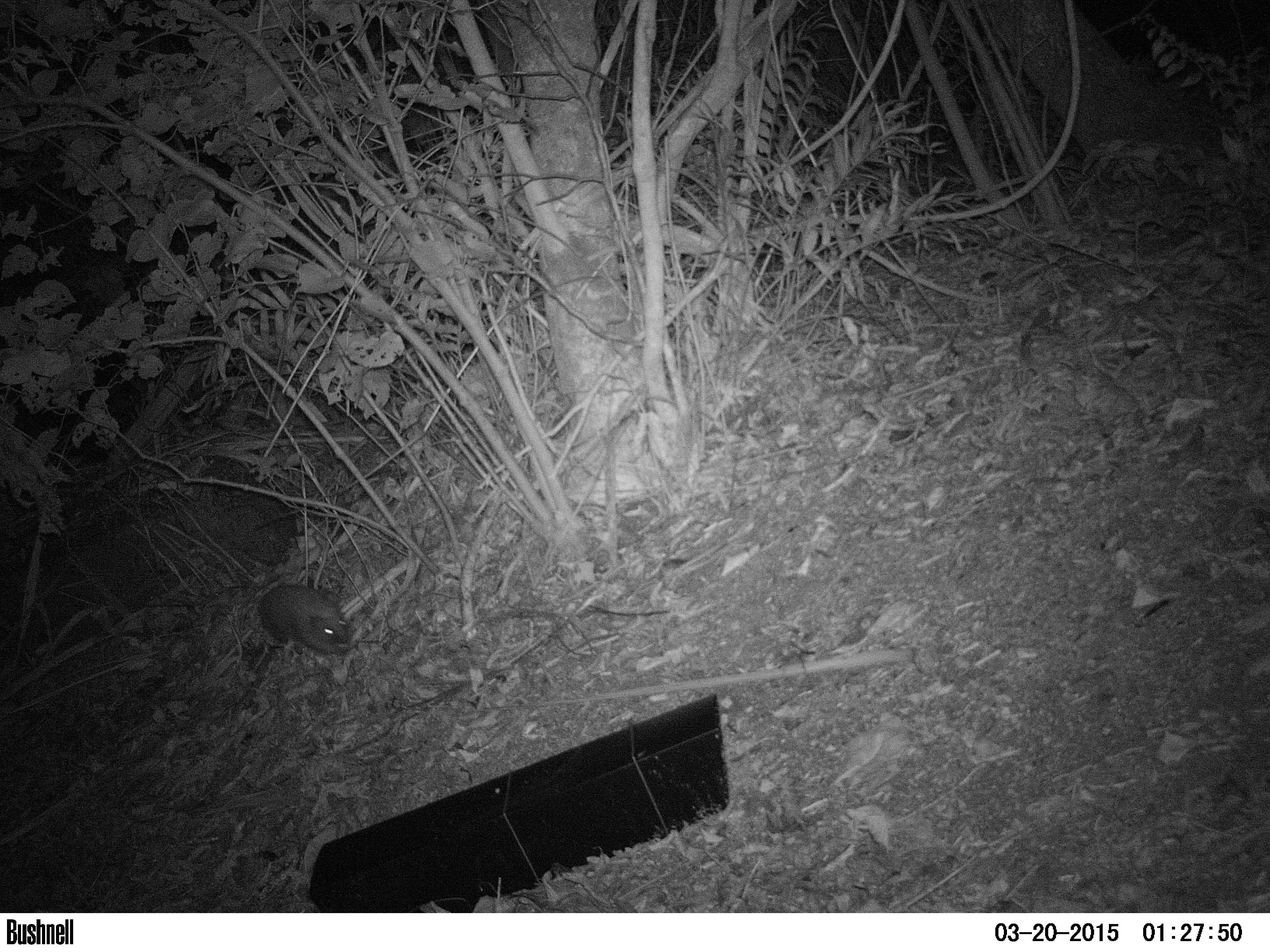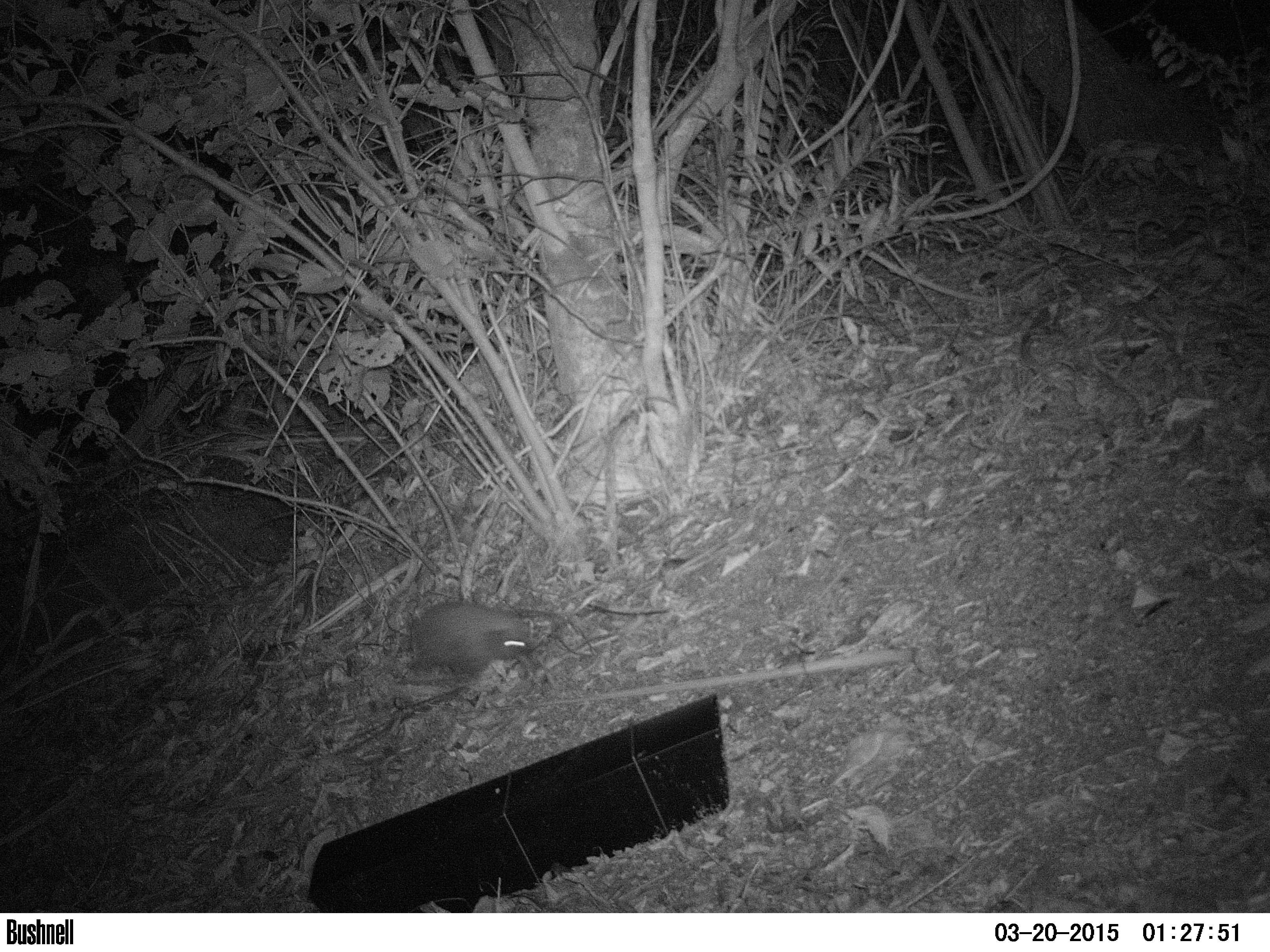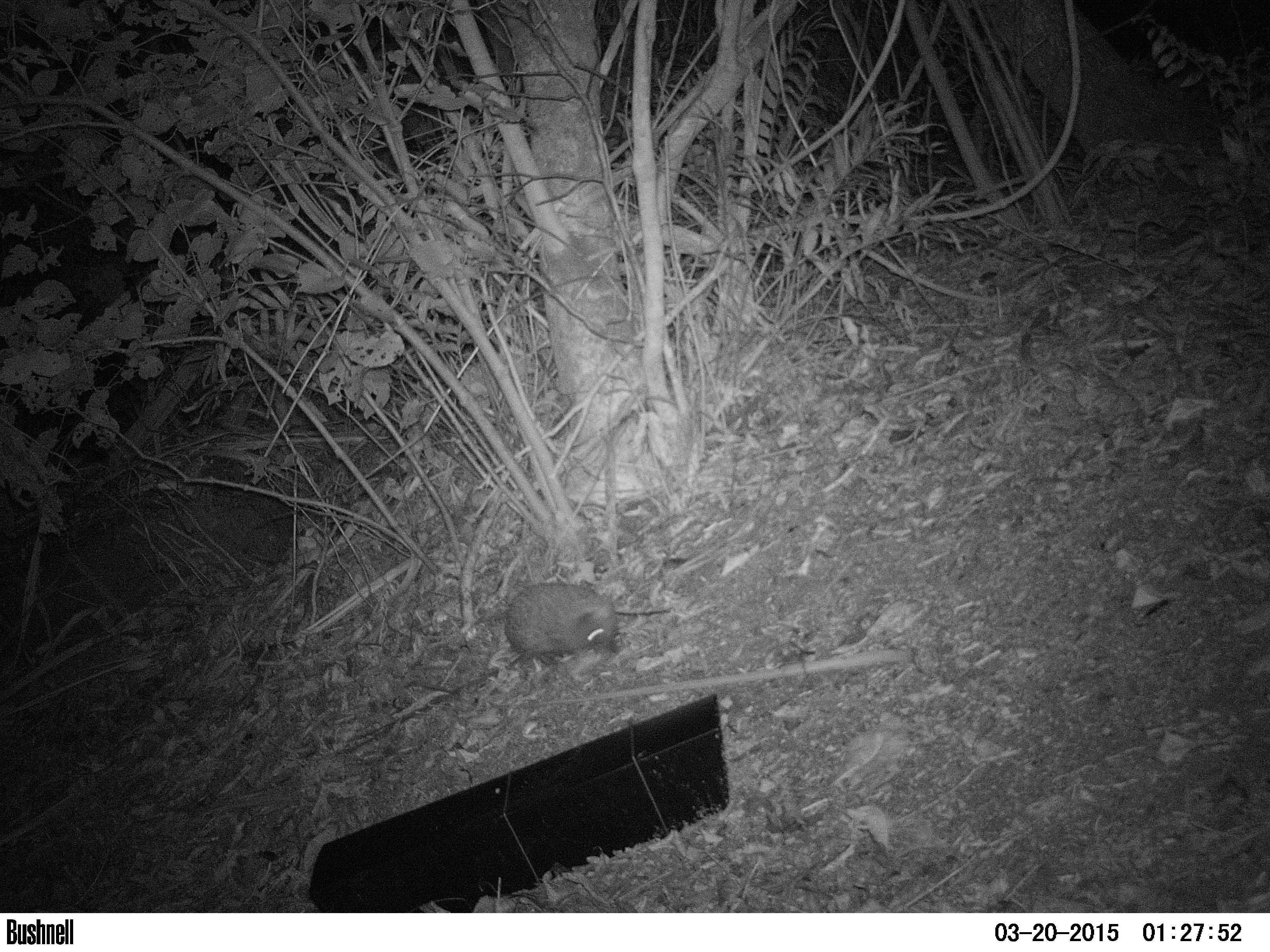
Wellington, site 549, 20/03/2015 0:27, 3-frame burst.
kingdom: Animalia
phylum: Chordata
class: Mammalia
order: Eulipotyphla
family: Erinaceidae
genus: Erinaceus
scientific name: Erinaceus europaeus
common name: hedgehog